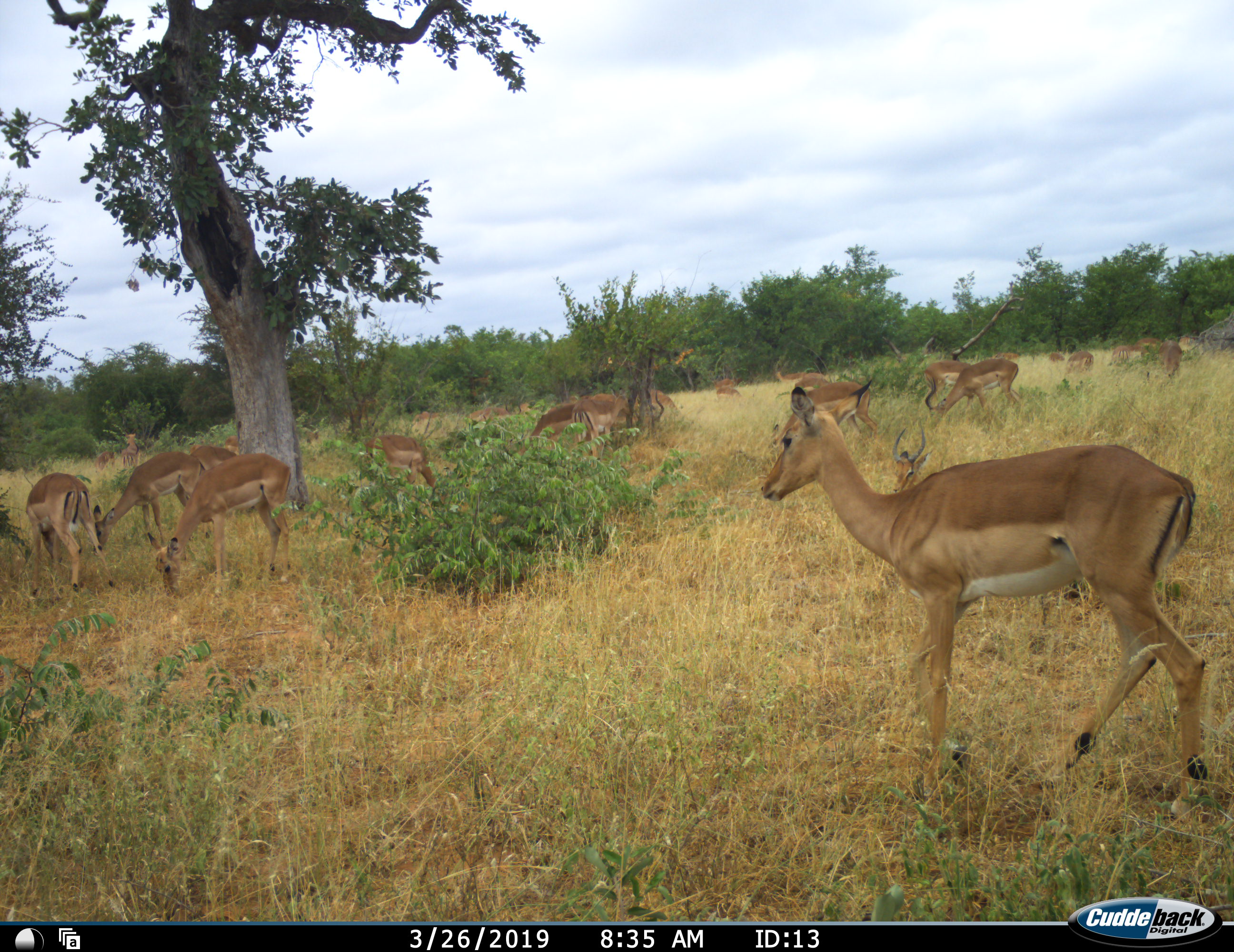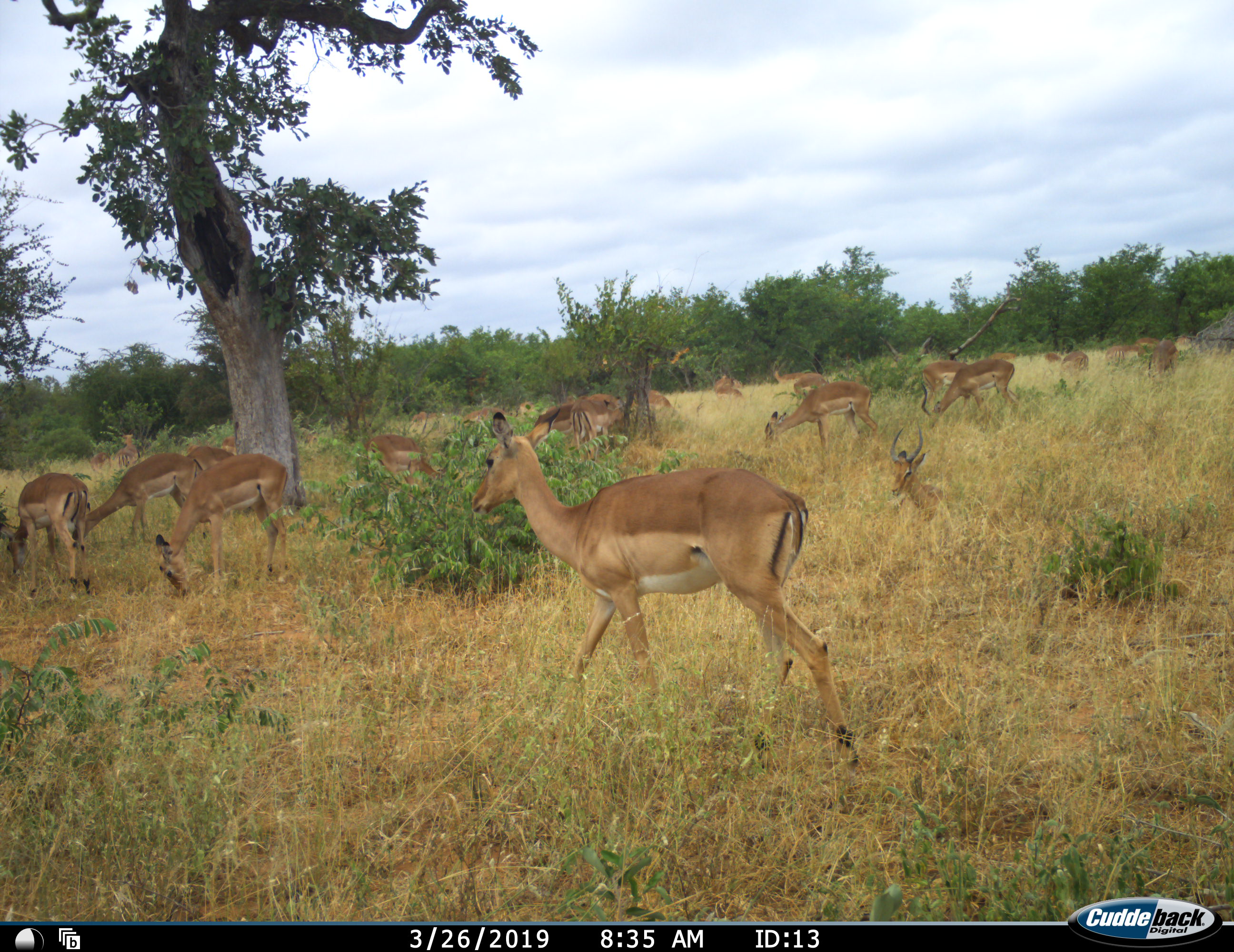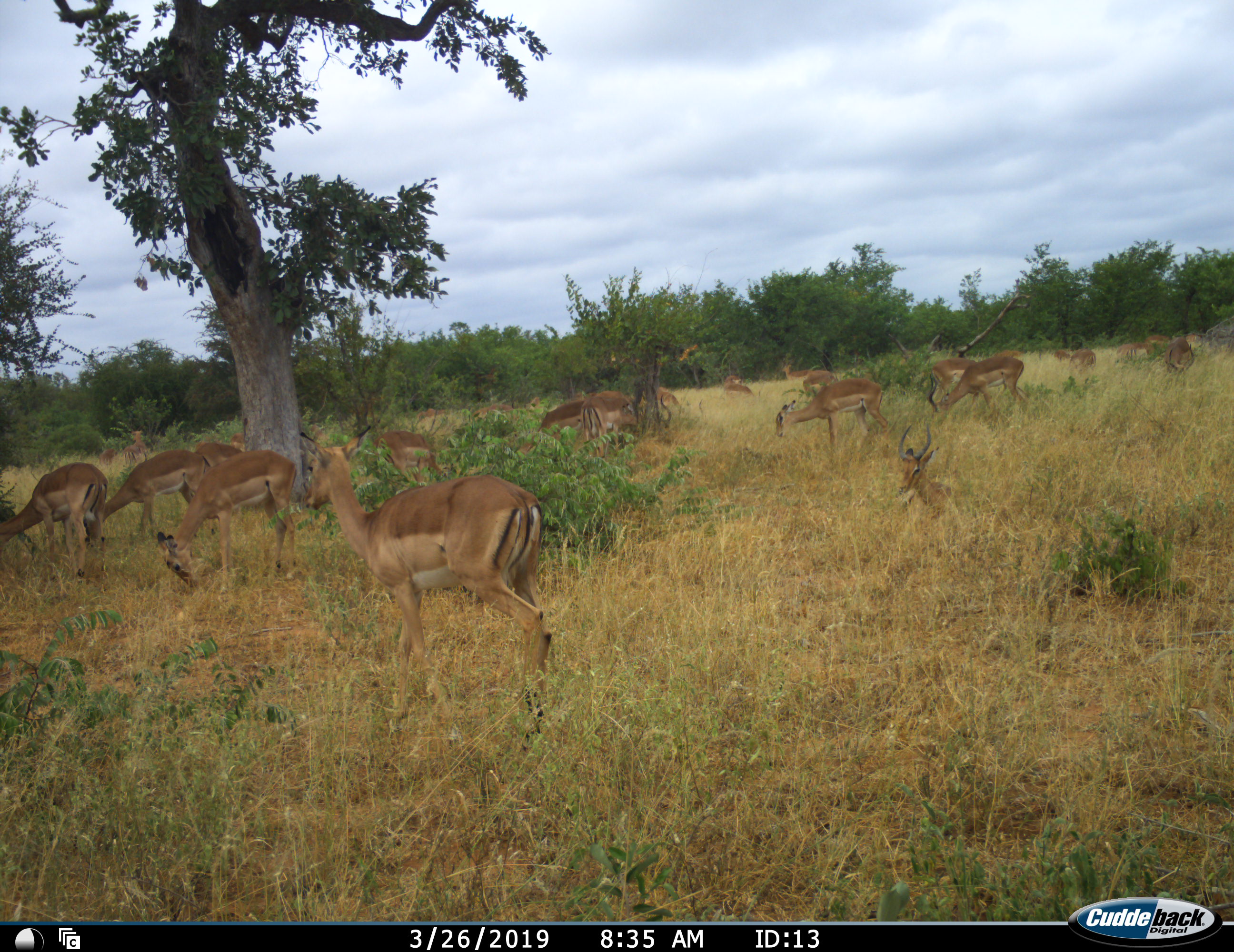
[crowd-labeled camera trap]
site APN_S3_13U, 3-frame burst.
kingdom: Animalia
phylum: Chordata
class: Mammalia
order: Artiodactyla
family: Bovidae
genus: Aepyceros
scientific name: Aepyceros melampus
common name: impala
Impala (Aepyceros melampus), count 11-50. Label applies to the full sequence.